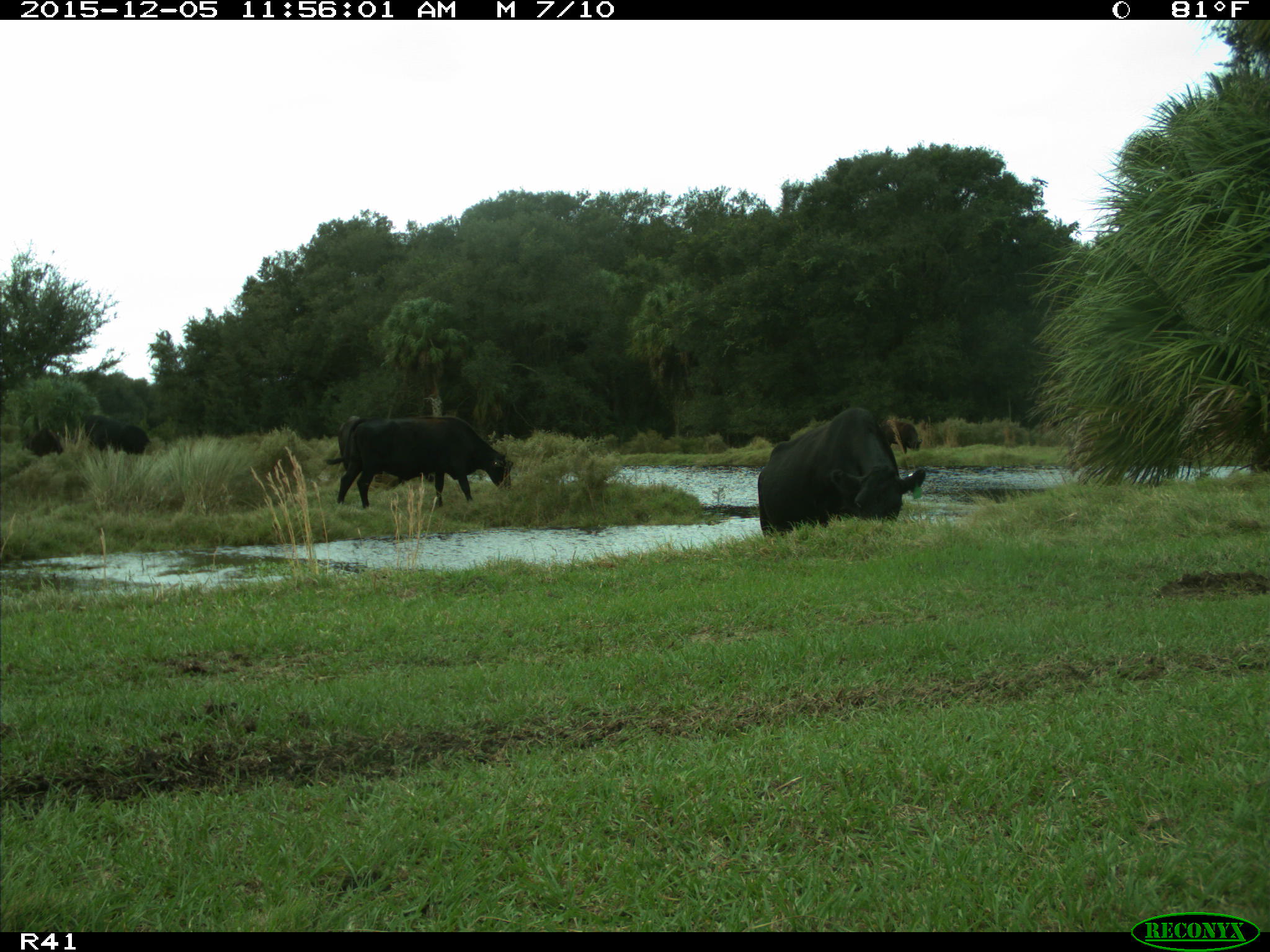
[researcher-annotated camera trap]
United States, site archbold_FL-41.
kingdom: Animalia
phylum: Chordata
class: Mammalia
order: Artiodactyla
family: Bovidae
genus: Bos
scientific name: Bos taurus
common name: domestic cow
Bos taurus (domestic cow).